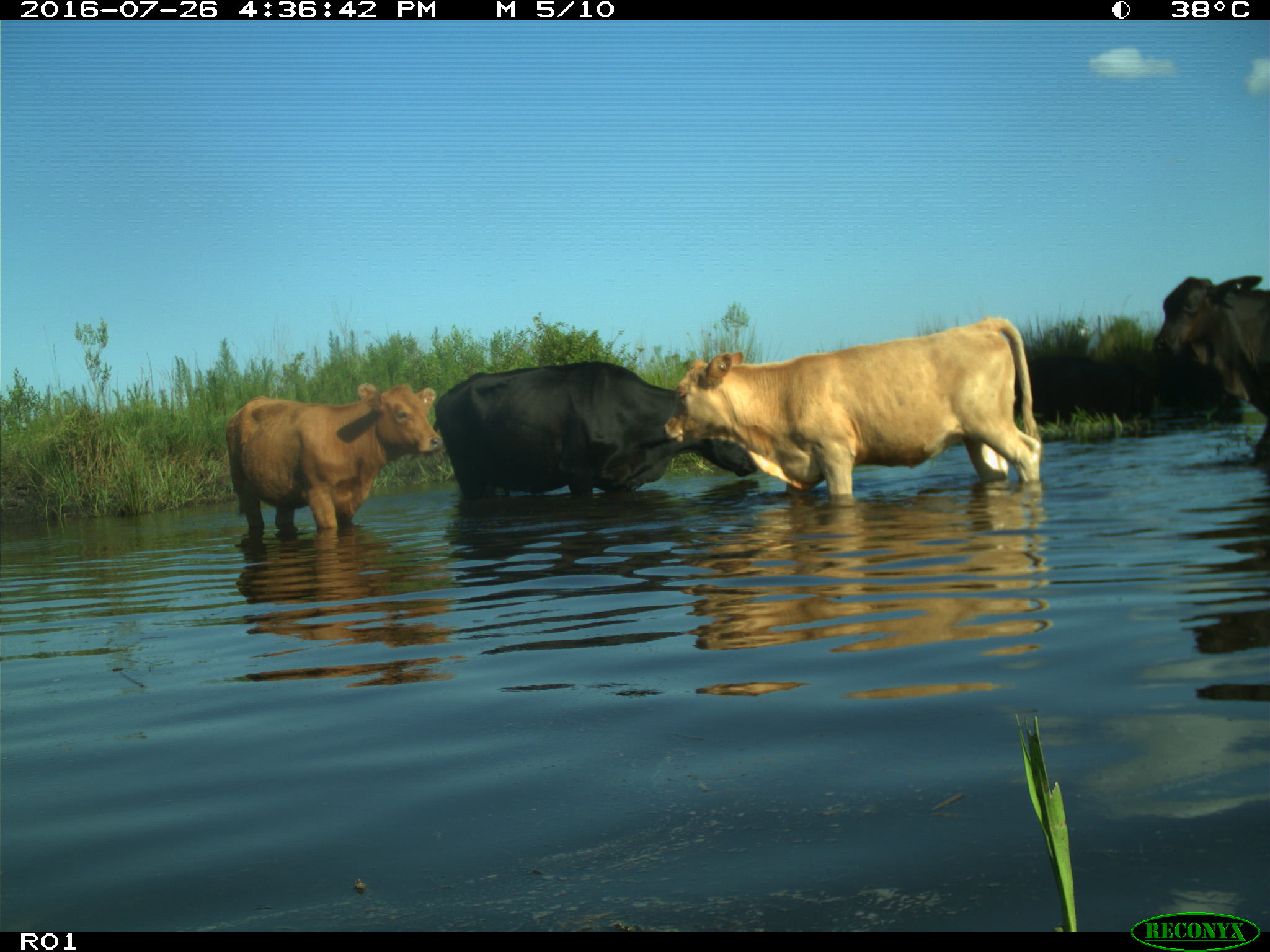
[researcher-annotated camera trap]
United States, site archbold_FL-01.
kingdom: Animalia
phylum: Chordata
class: Mammalia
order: Artiodactyla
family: Bovidae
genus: Bos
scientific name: Bos taurus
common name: domestic cow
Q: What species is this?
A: Bos taurus (domestic cow).